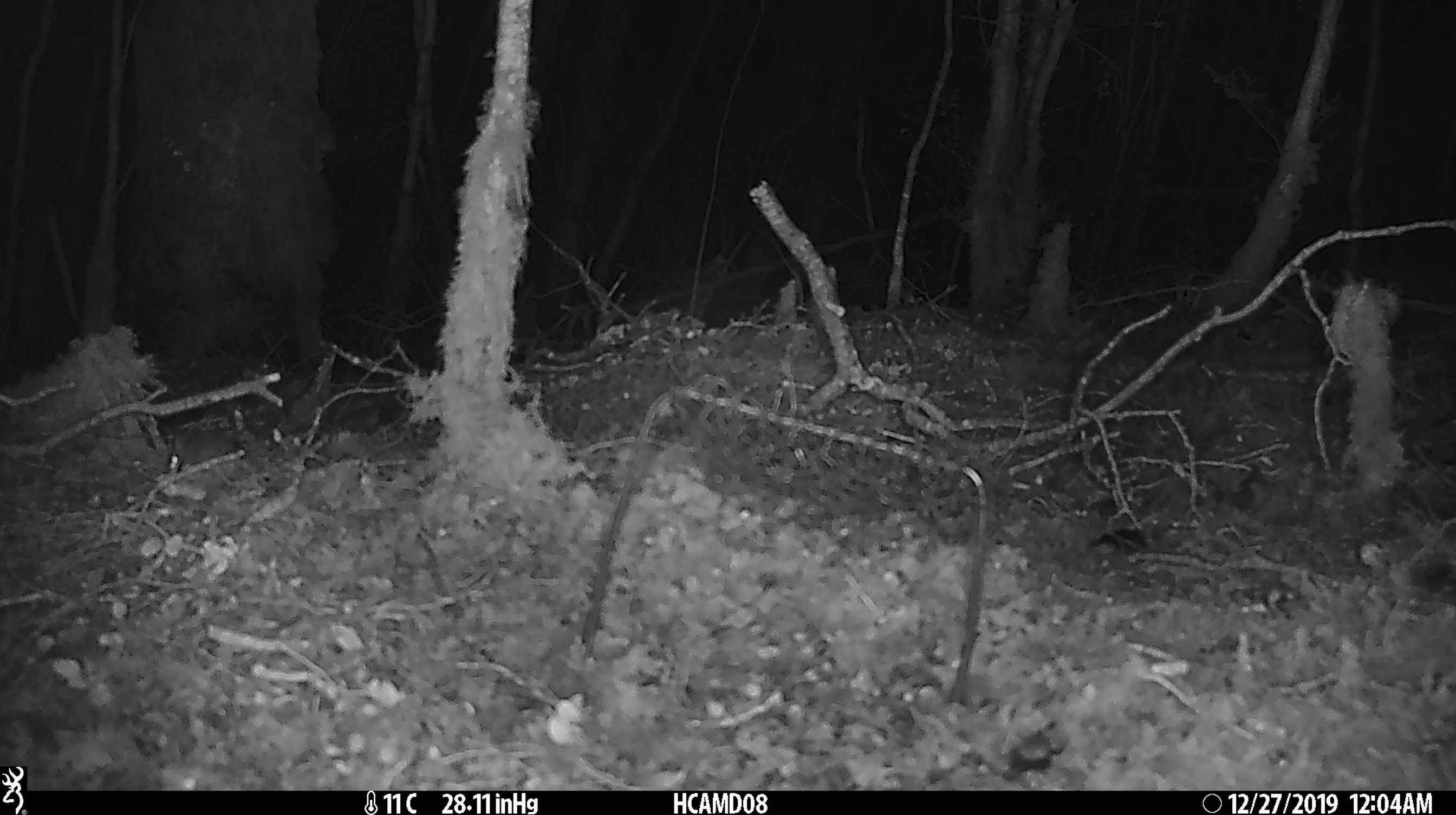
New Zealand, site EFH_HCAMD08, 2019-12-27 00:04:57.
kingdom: Animalia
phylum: Chordata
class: Mammalia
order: Rodentia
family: Muridae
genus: Mus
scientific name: Mus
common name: mouse